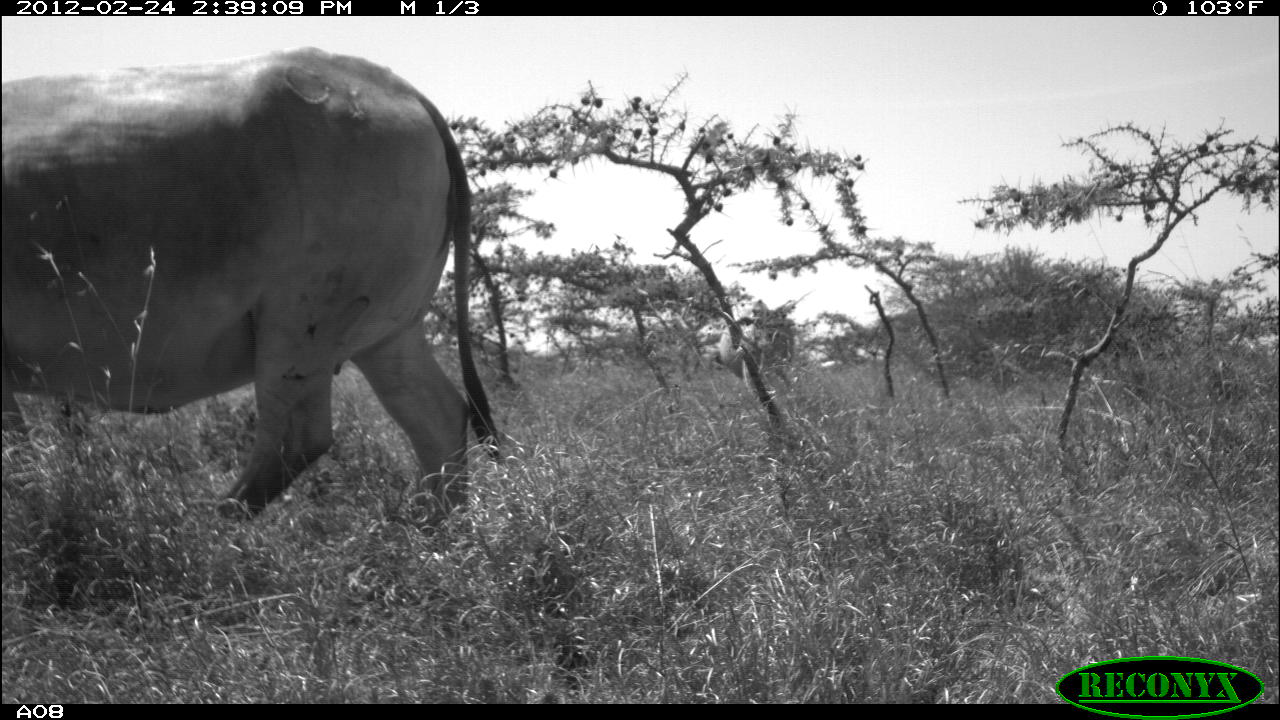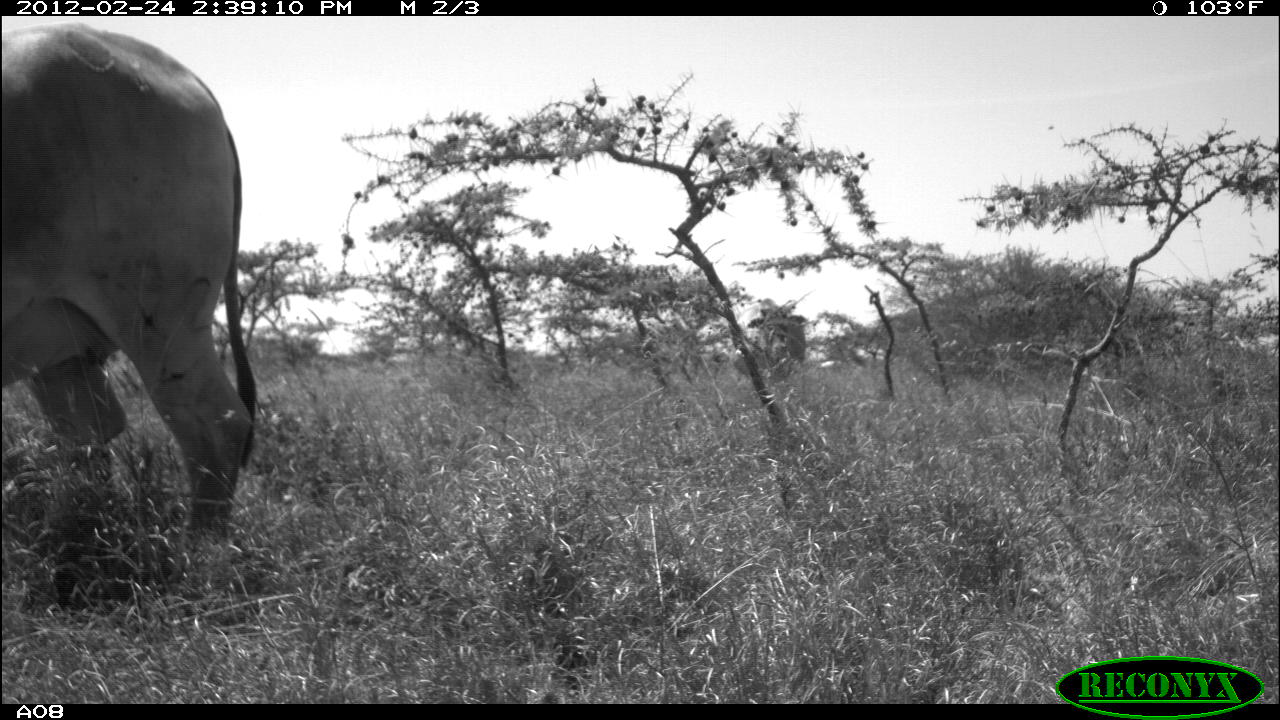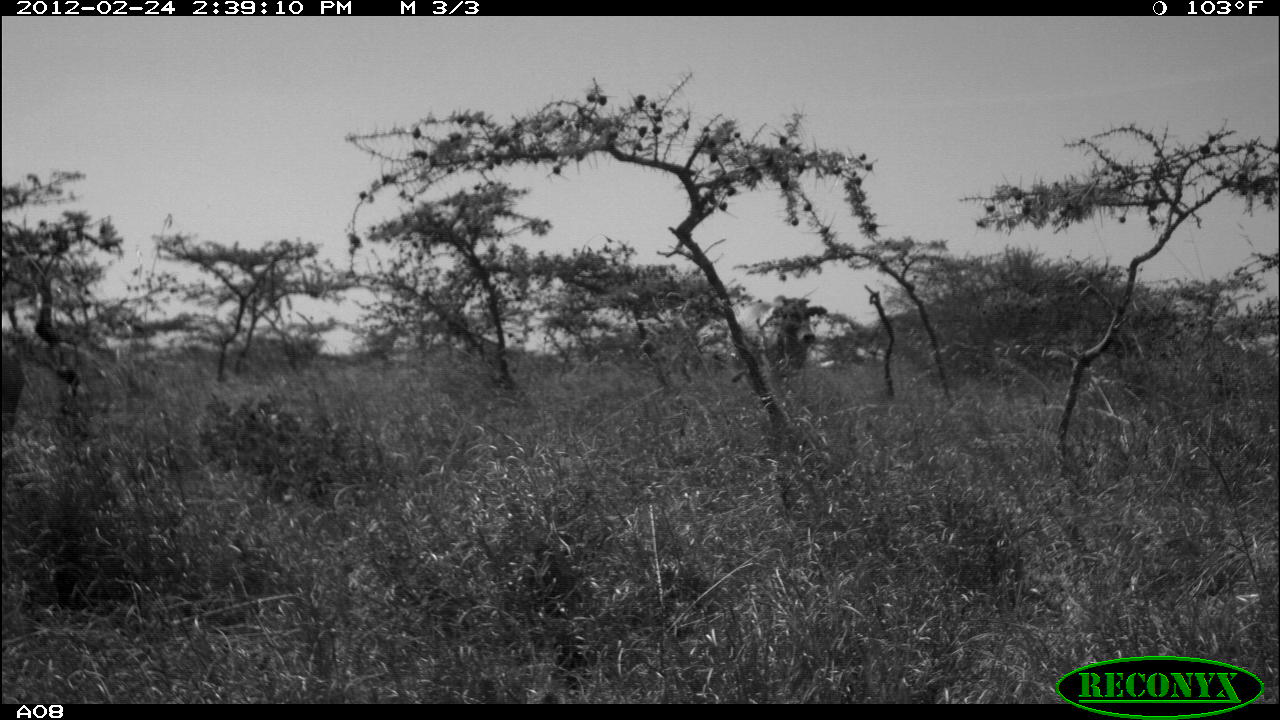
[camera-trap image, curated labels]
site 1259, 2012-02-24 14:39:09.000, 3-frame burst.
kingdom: Animalia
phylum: Chordata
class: Mammalia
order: Artiodactyla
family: Bovidae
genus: Bos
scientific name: Bos taurus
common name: domestic cattle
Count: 2.